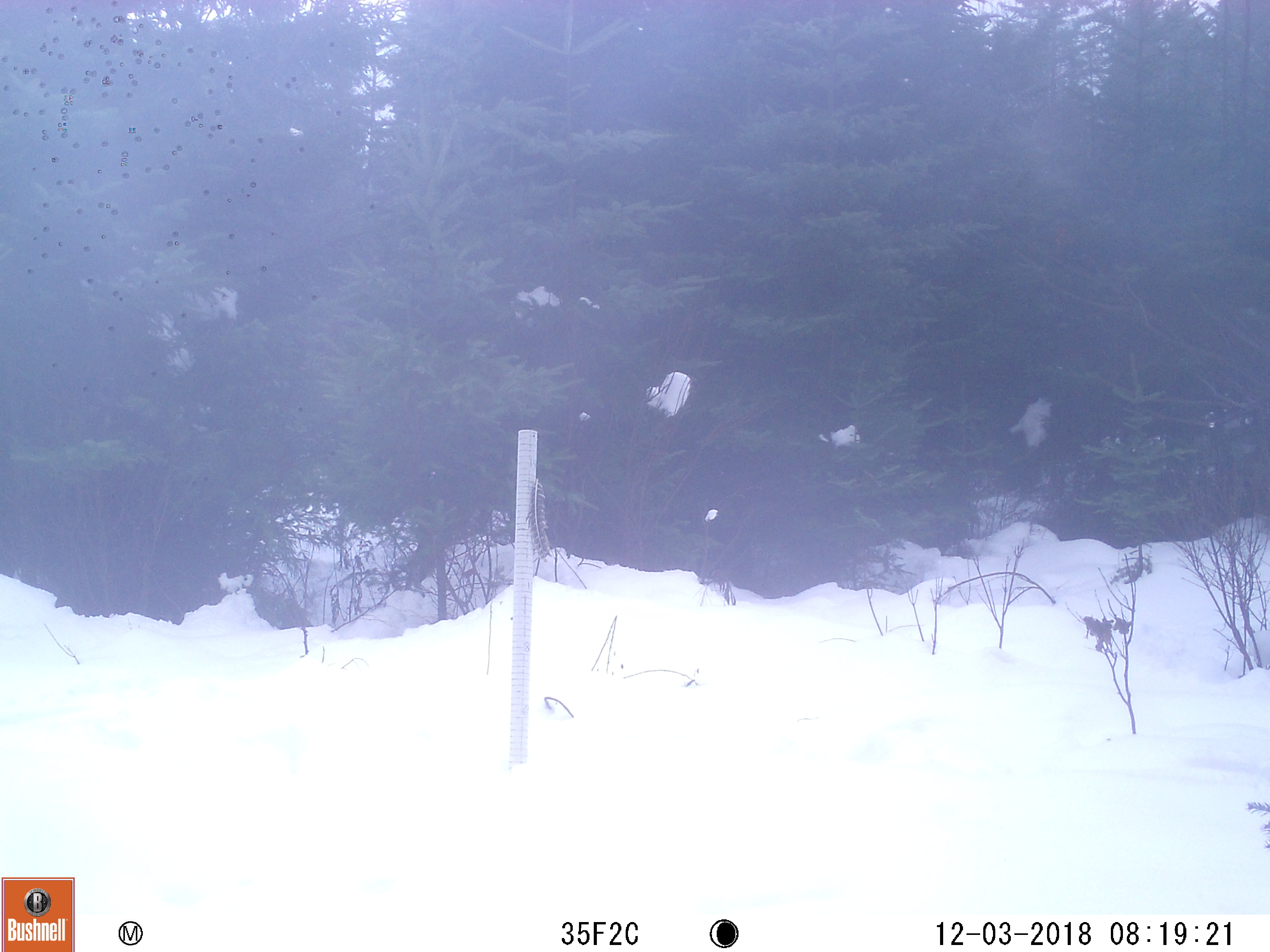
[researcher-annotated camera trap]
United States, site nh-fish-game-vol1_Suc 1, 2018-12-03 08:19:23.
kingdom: Animalia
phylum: Chordata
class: Mammalia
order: Artiodactyla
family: Cervidae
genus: Alces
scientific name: Alces alces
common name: moose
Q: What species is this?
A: Moose (Alces alces).